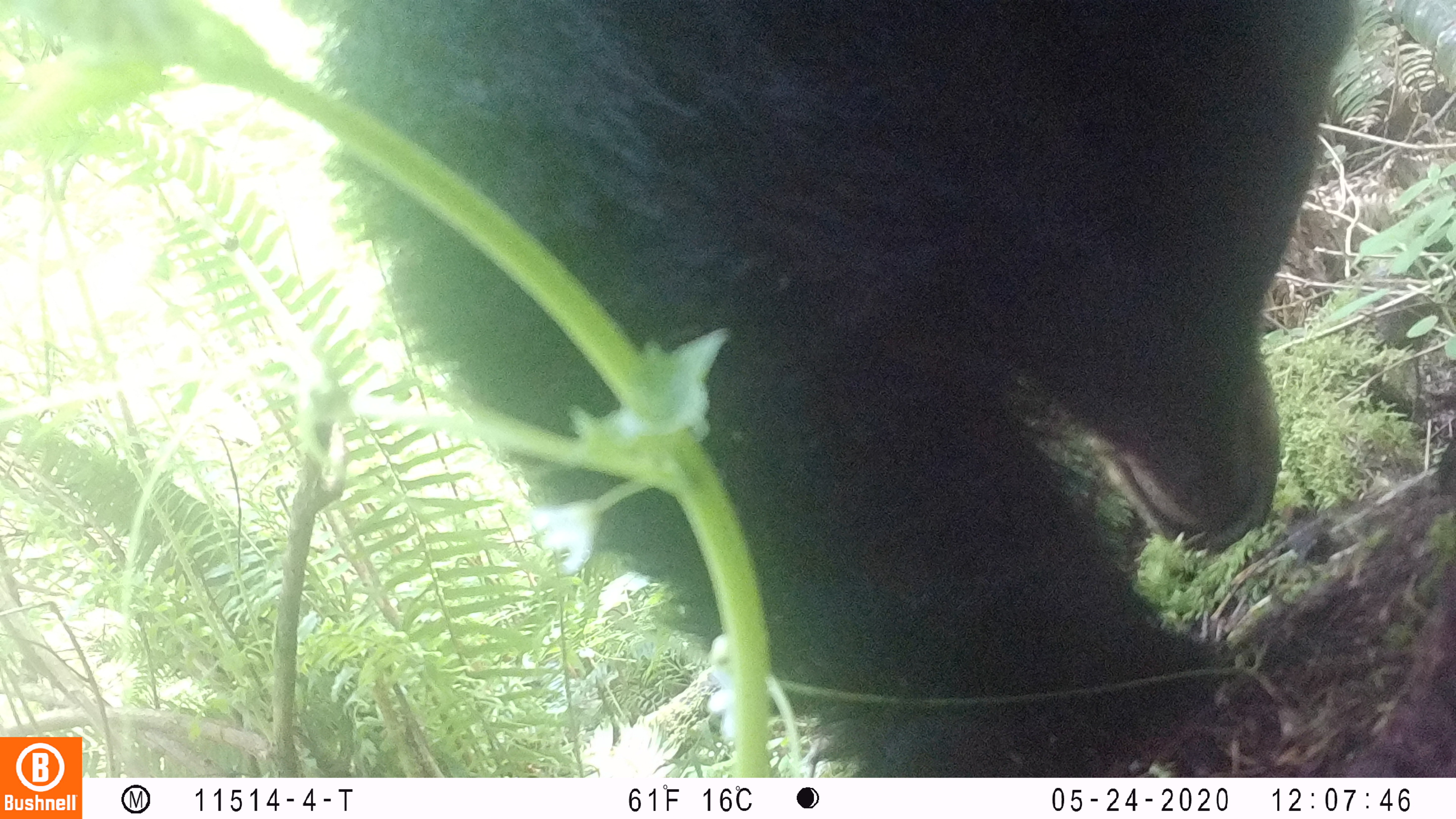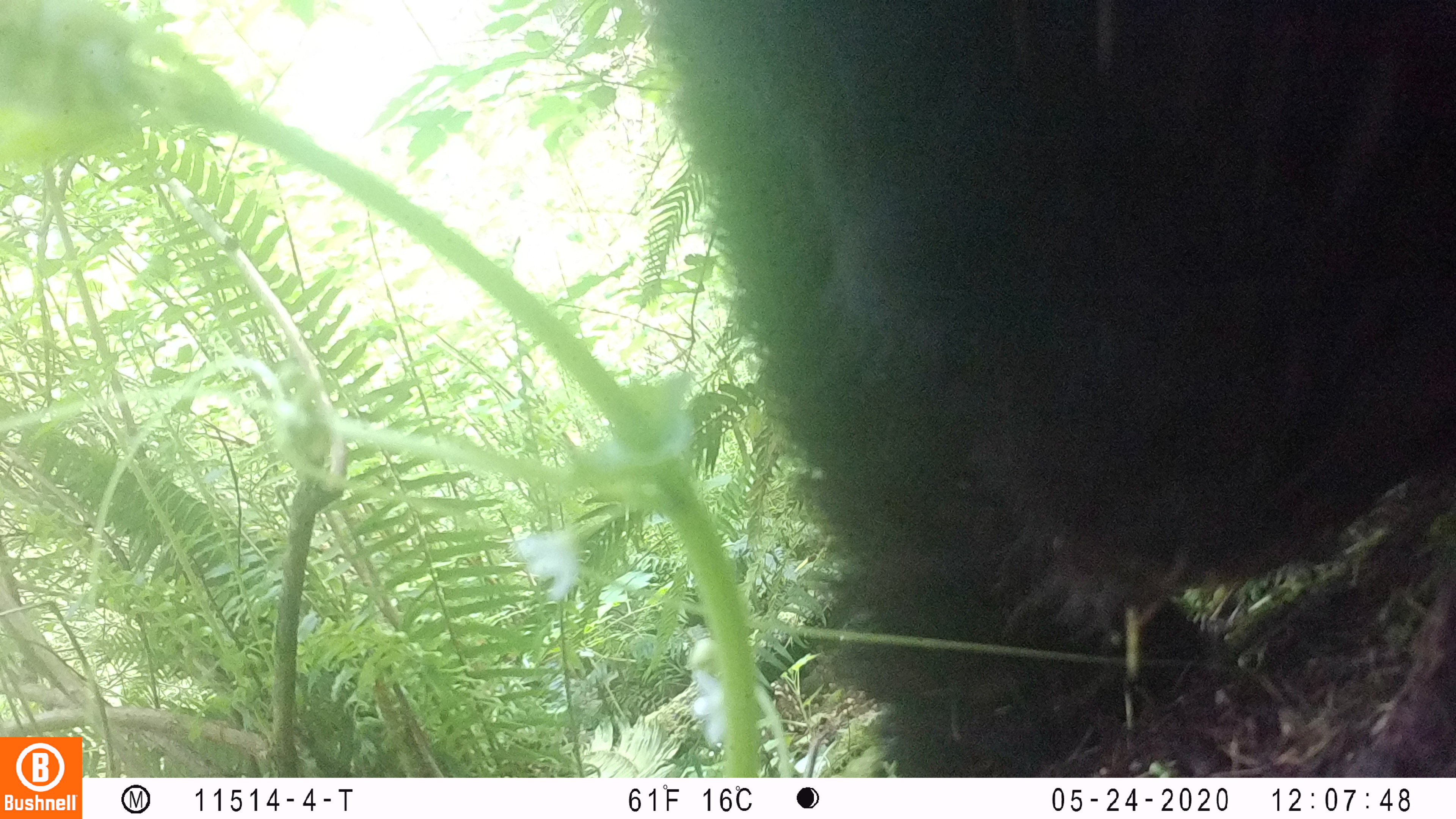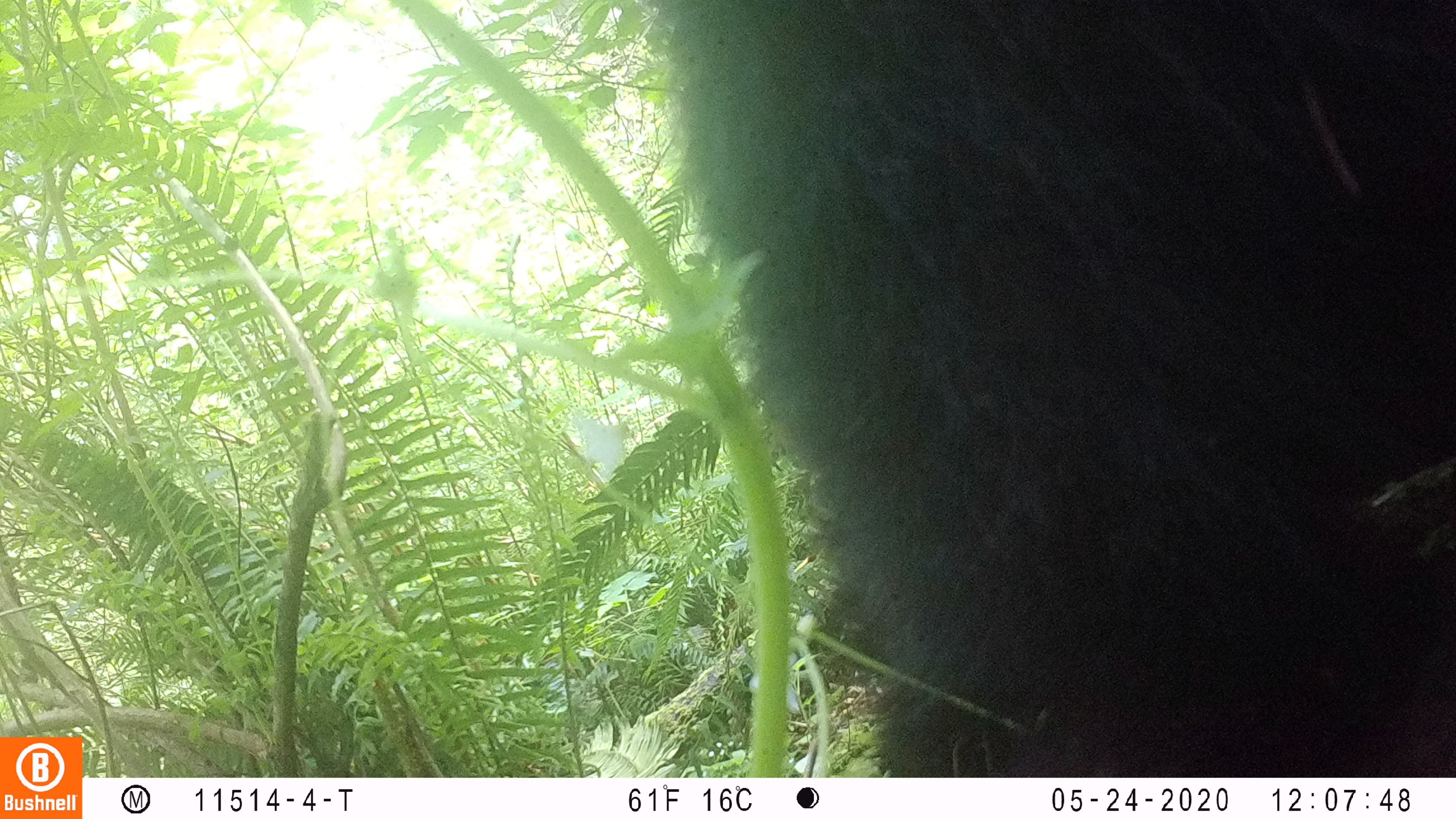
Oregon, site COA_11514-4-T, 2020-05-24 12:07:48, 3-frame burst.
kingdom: Animalia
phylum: Chordata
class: Mammalia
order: Carnivora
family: Ursidae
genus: Ursus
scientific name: Ursus americanus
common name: american black bear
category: black bear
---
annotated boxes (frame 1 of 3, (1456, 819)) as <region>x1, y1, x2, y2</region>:
black bear: <region>325, 1, 1364, 770</region>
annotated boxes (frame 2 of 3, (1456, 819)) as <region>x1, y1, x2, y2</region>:
black bear: <region>657, 0, 1448, 763</region>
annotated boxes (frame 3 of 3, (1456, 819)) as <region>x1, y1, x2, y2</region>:
black bear: <region>654, 10, 1448, 766</region>